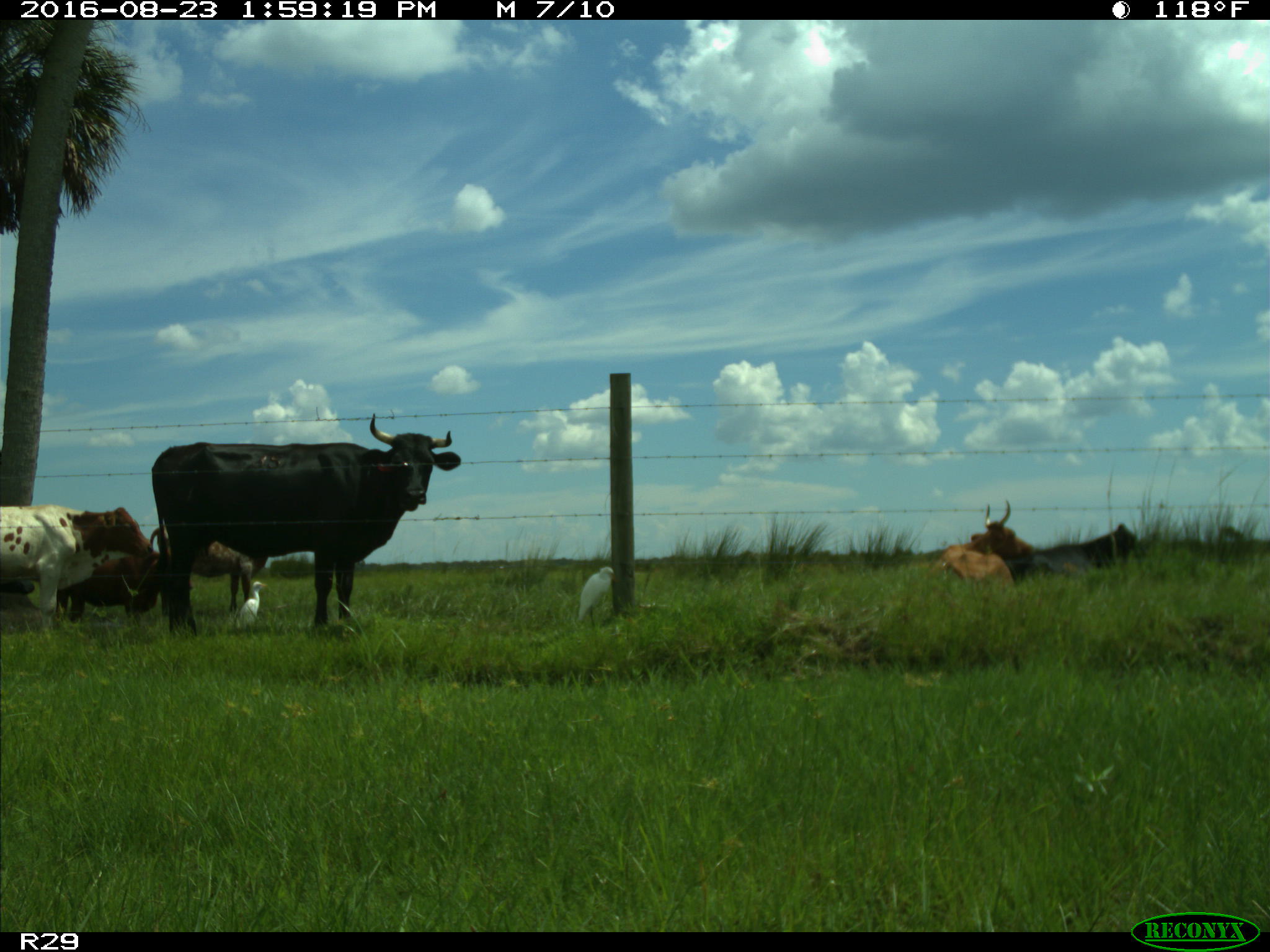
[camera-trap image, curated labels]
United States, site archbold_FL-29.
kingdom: Animalia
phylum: Chordata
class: Mammalia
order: Artiodactyla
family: Bovidae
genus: Bos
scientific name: Bos taurus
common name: domestic cow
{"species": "Bos taurus (domestic cow)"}